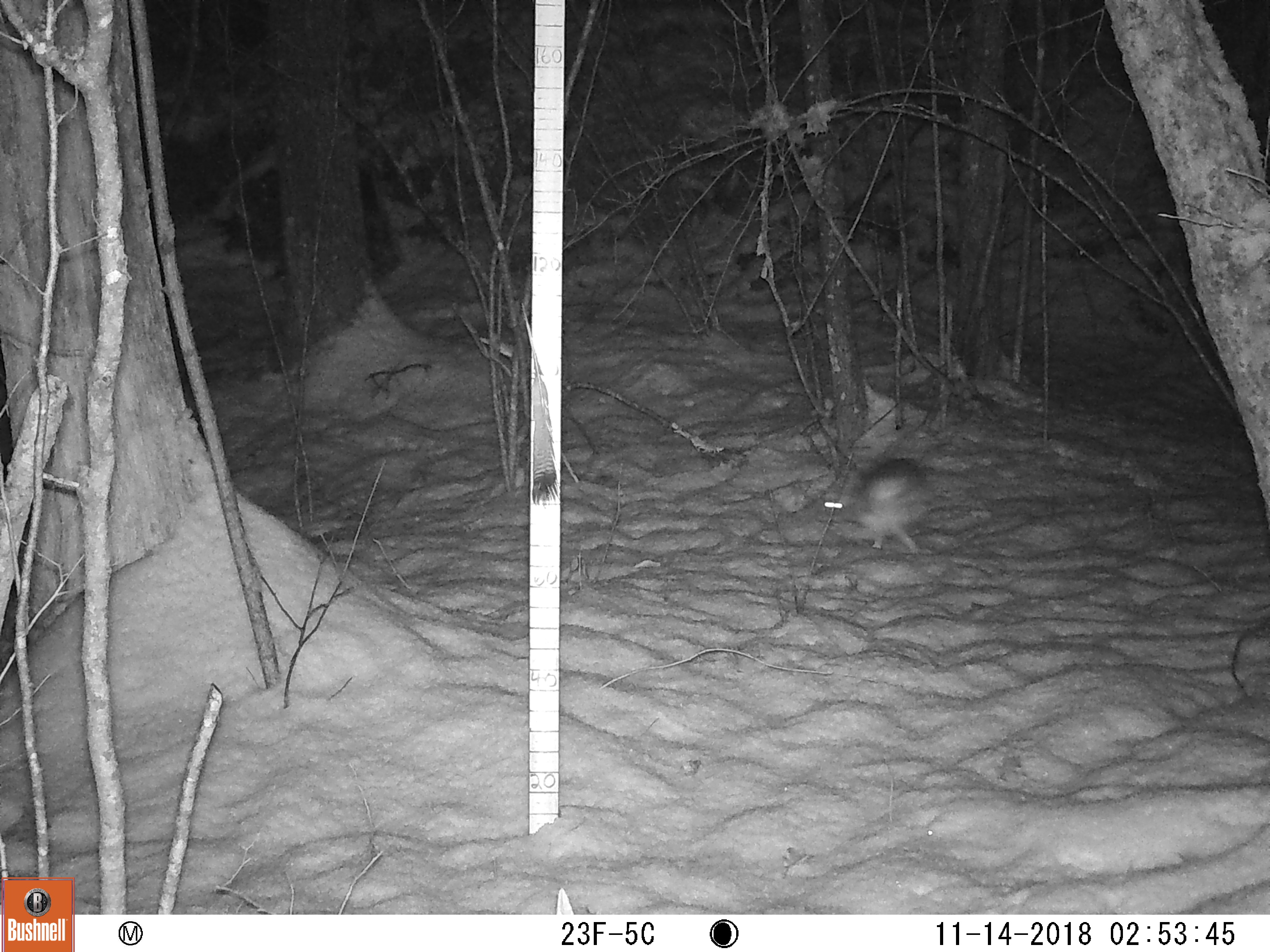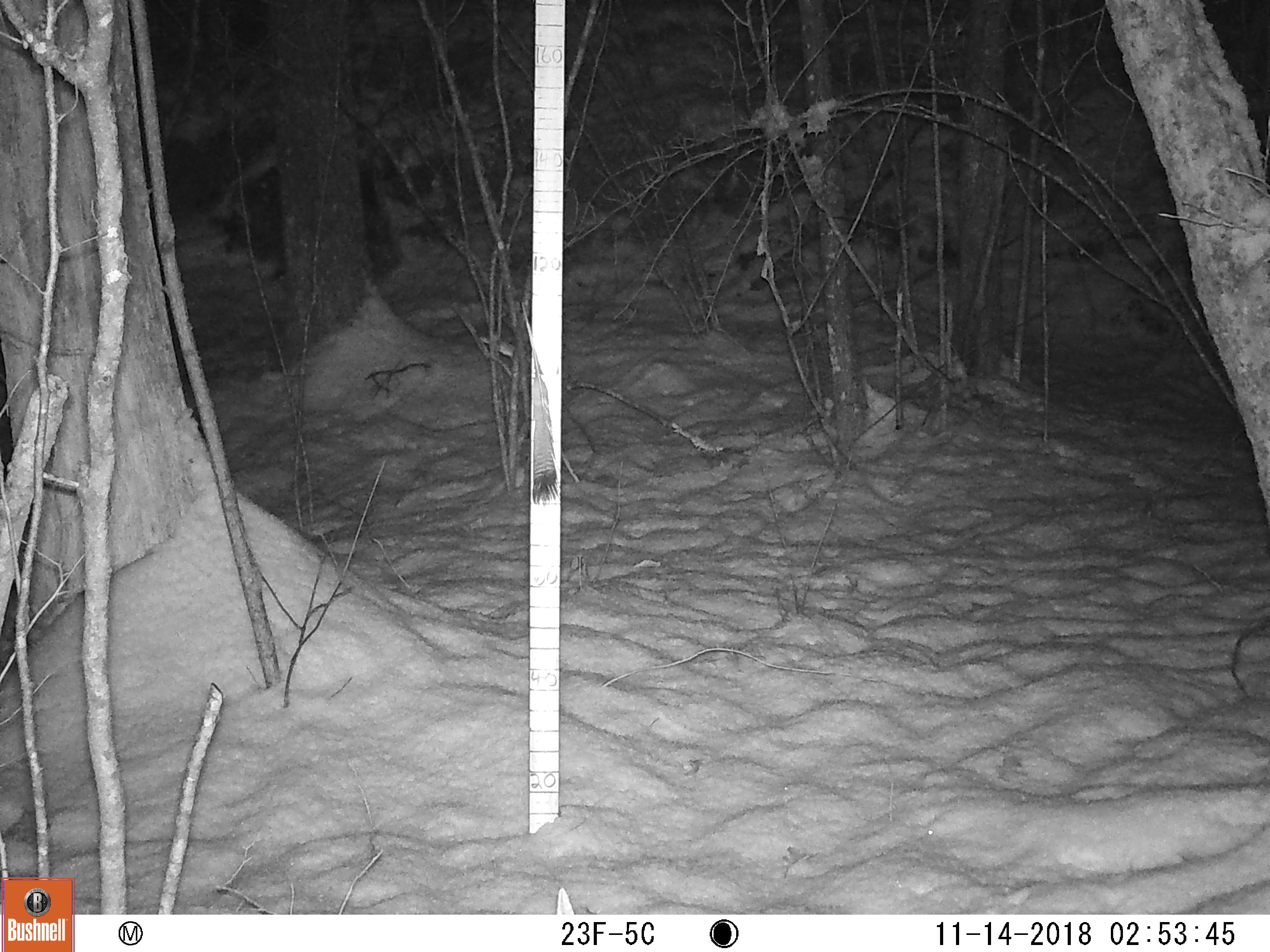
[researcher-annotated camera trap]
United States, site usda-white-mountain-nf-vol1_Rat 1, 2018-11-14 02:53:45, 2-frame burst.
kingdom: Animalia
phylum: Chordata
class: Mammalia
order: Lagomorpha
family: Leporidae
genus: Lepus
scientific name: Lepus americanus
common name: snowshoe hare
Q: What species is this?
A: Snowshoe hare (Lepus americanus).